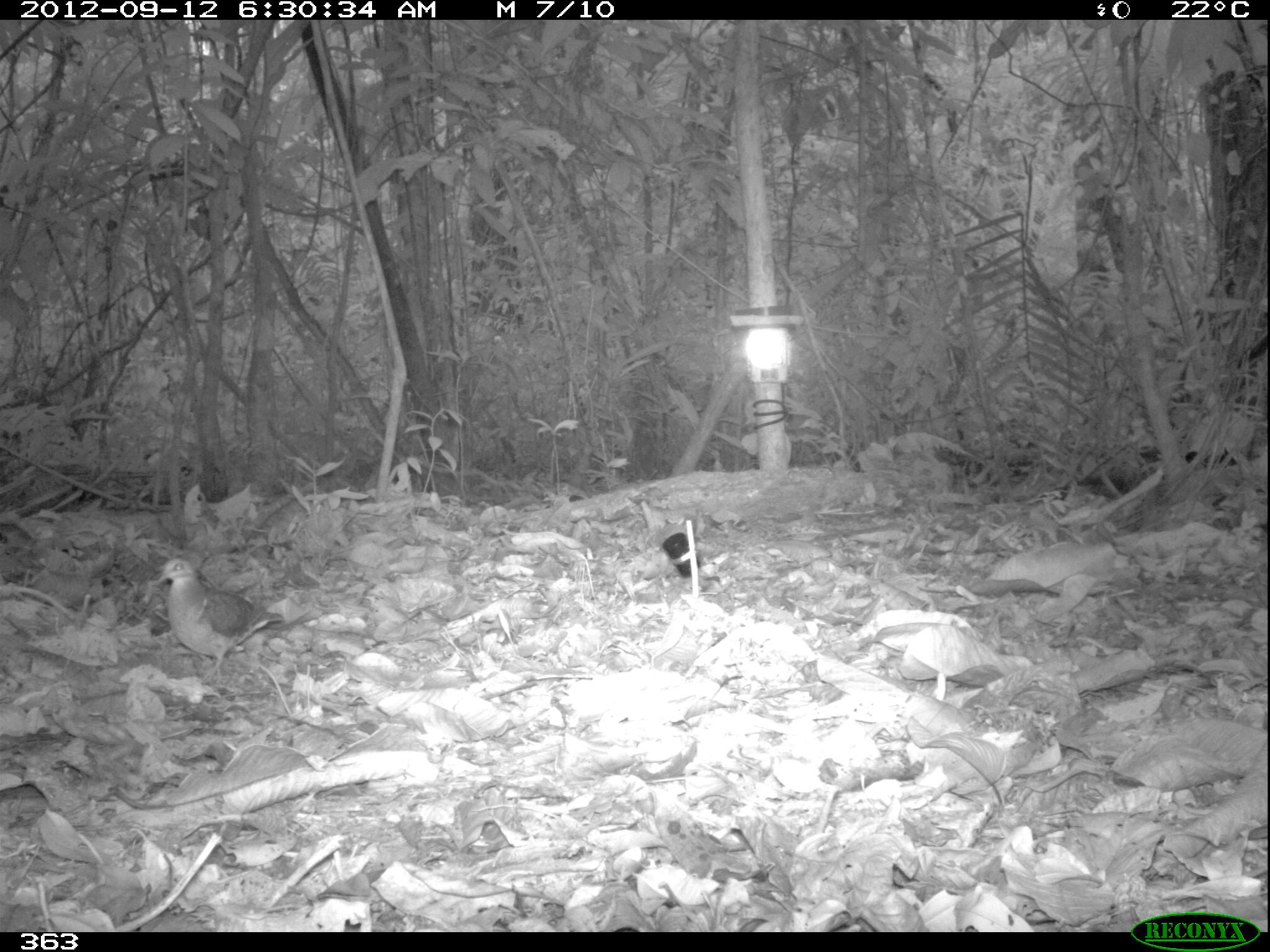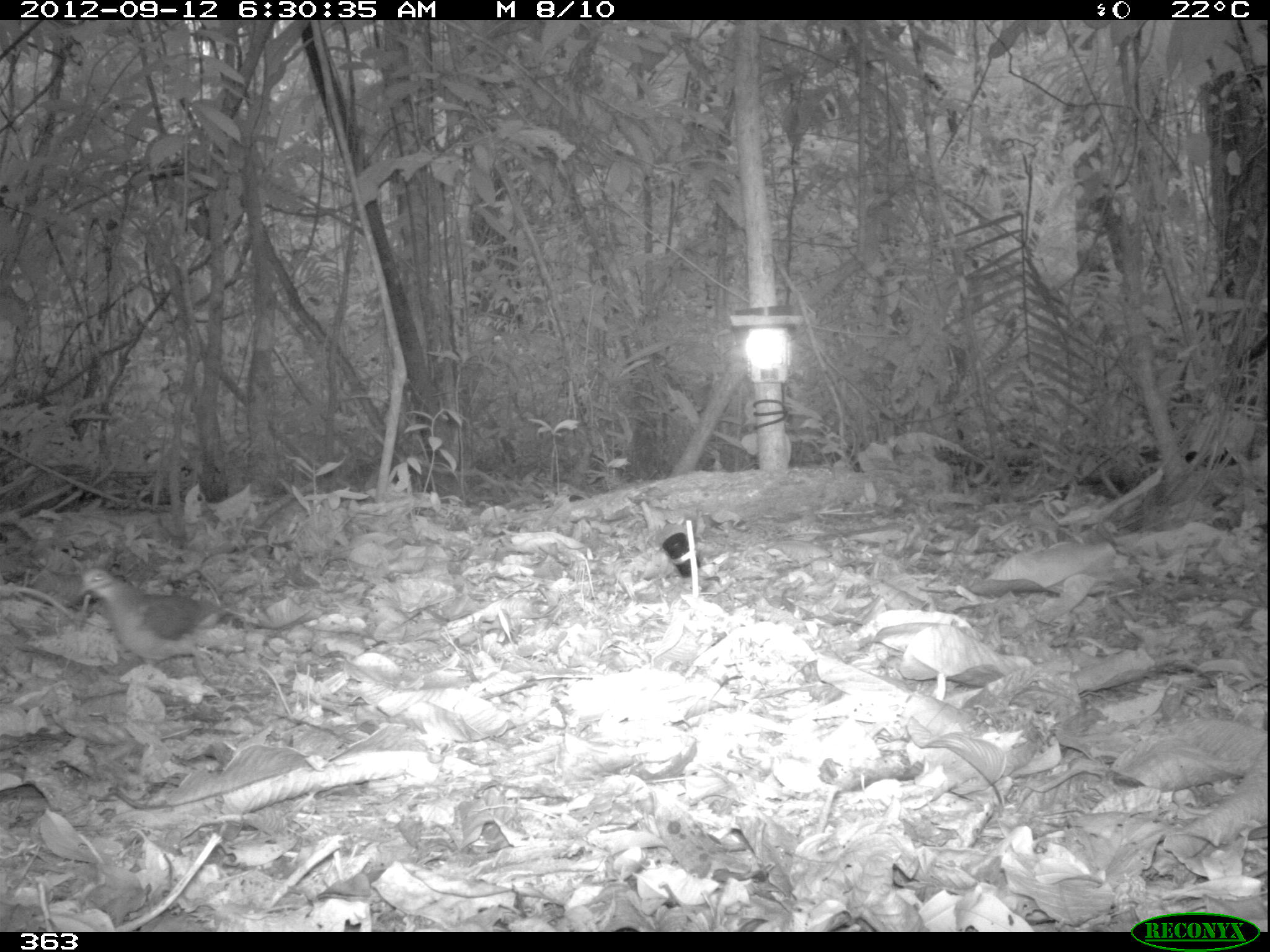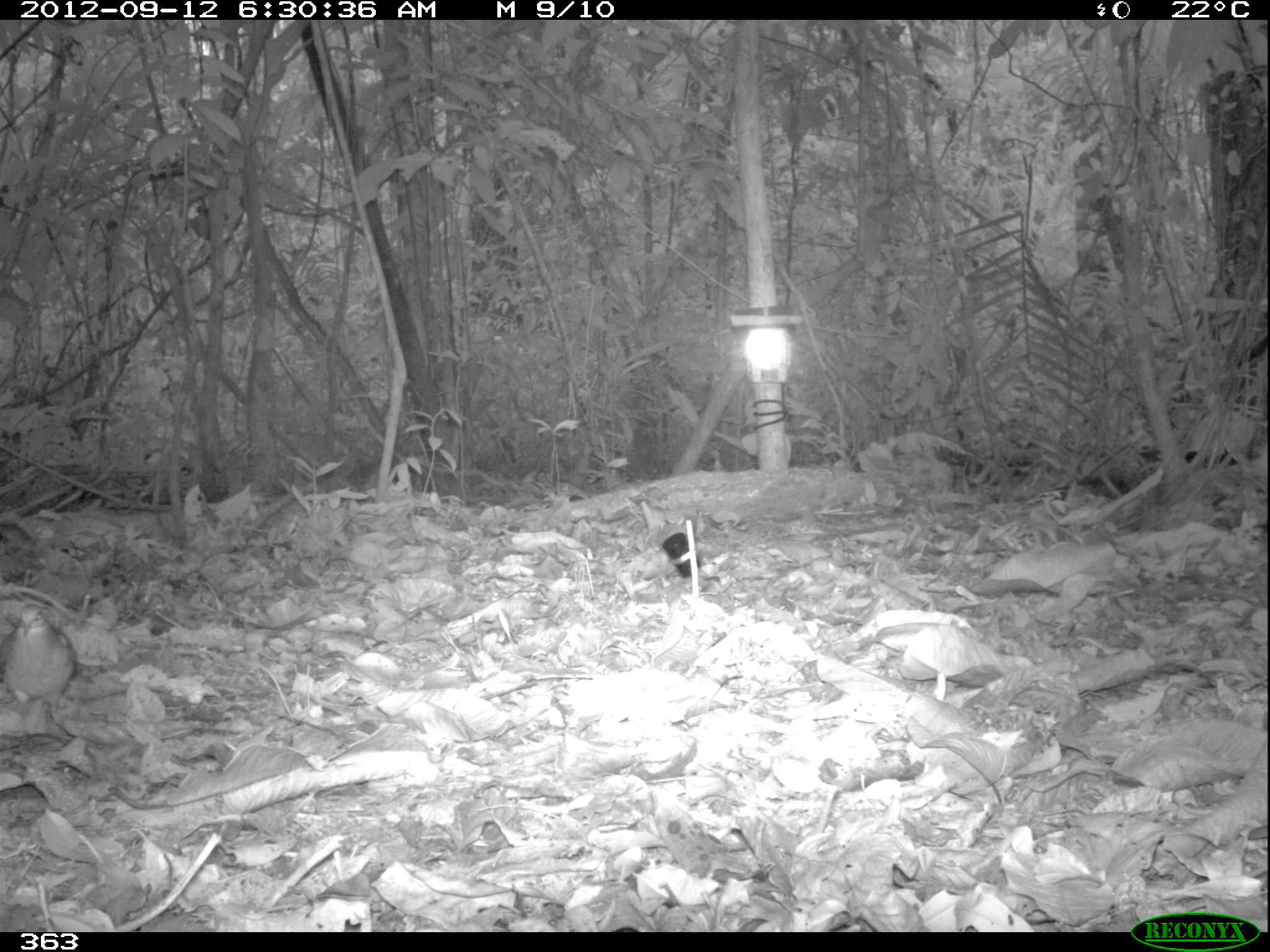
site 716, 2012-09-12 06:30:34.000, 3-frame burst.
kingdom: Animalia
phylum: Chordata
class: Aves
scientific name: Aves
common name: bird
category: unknown bird